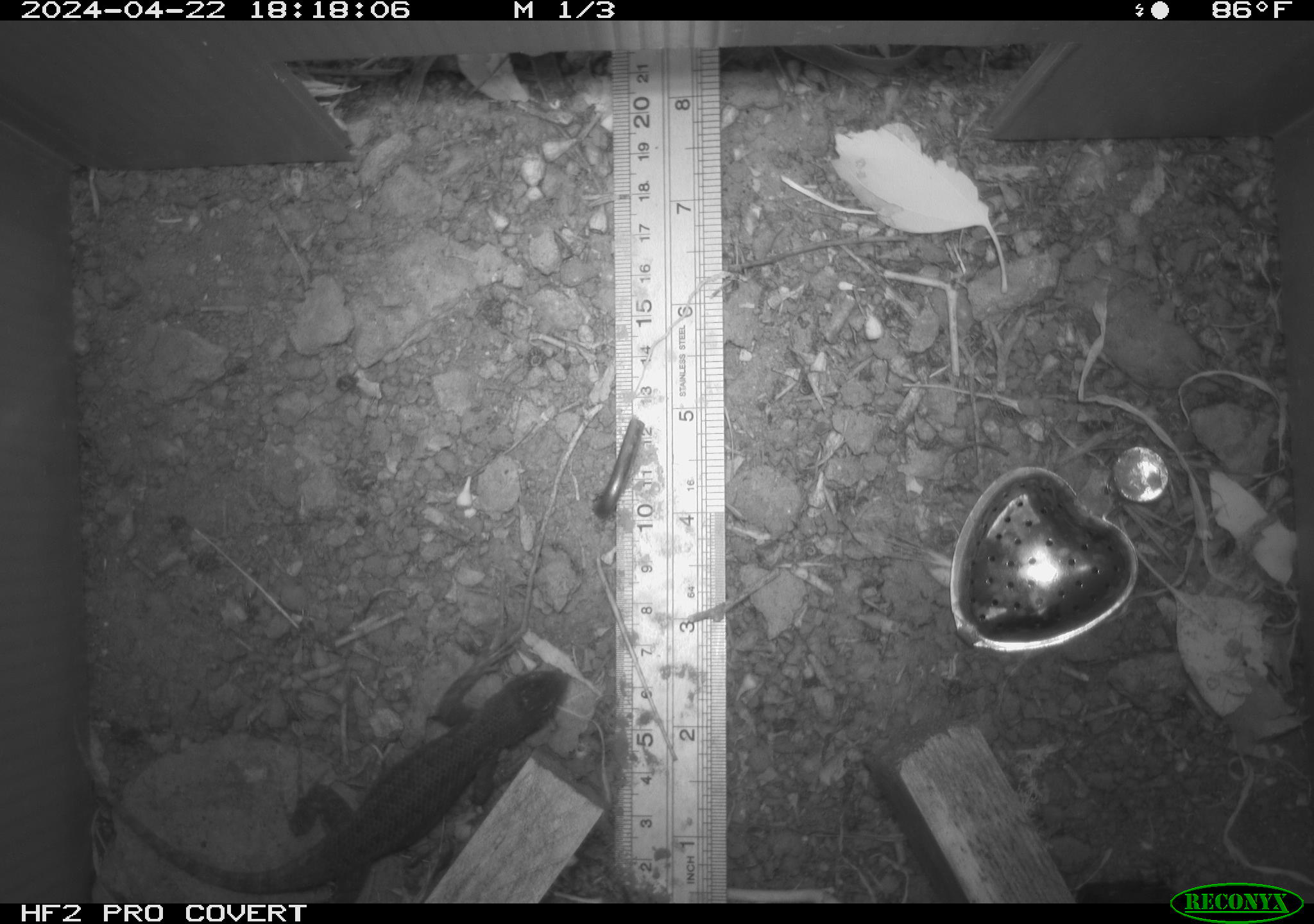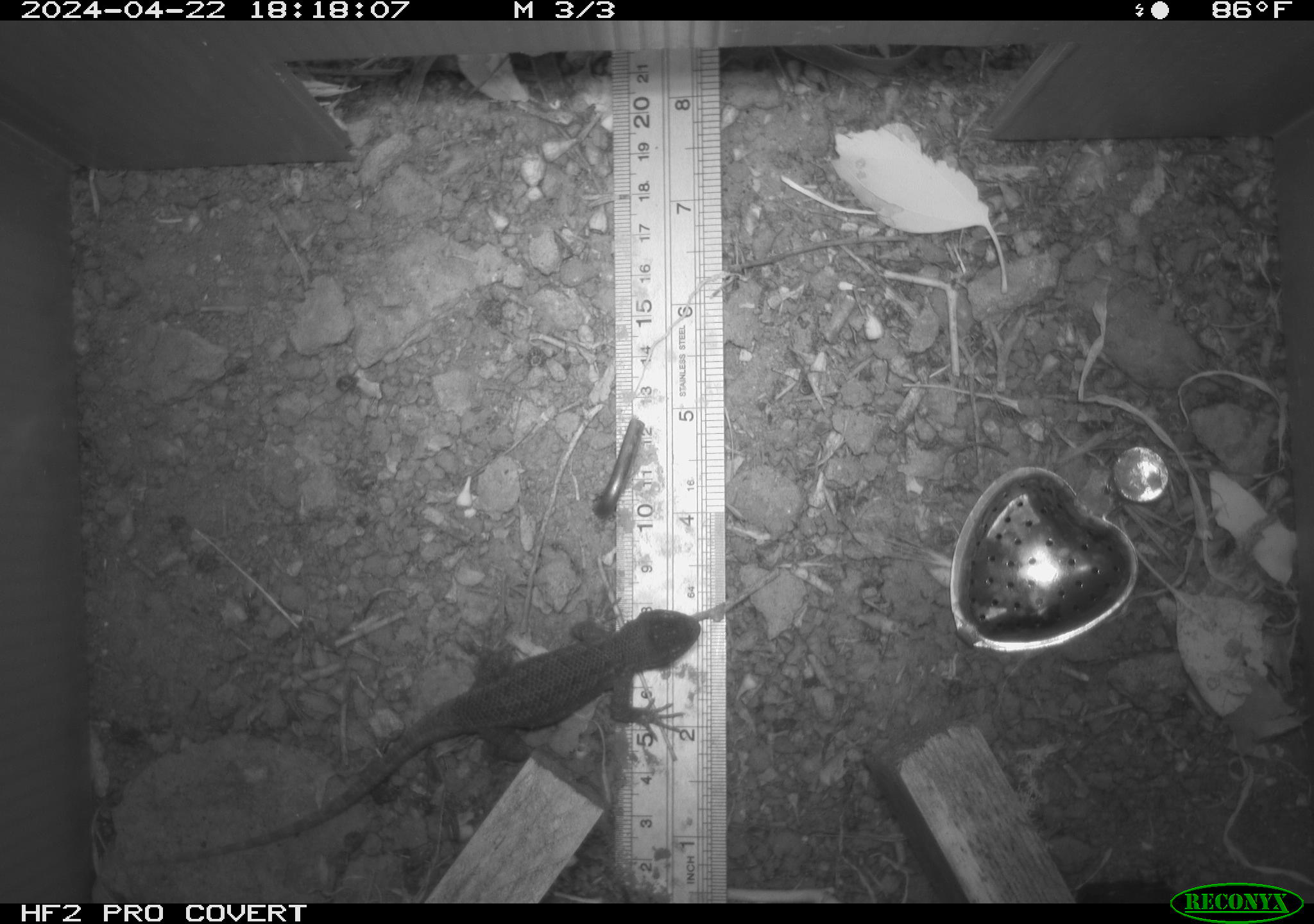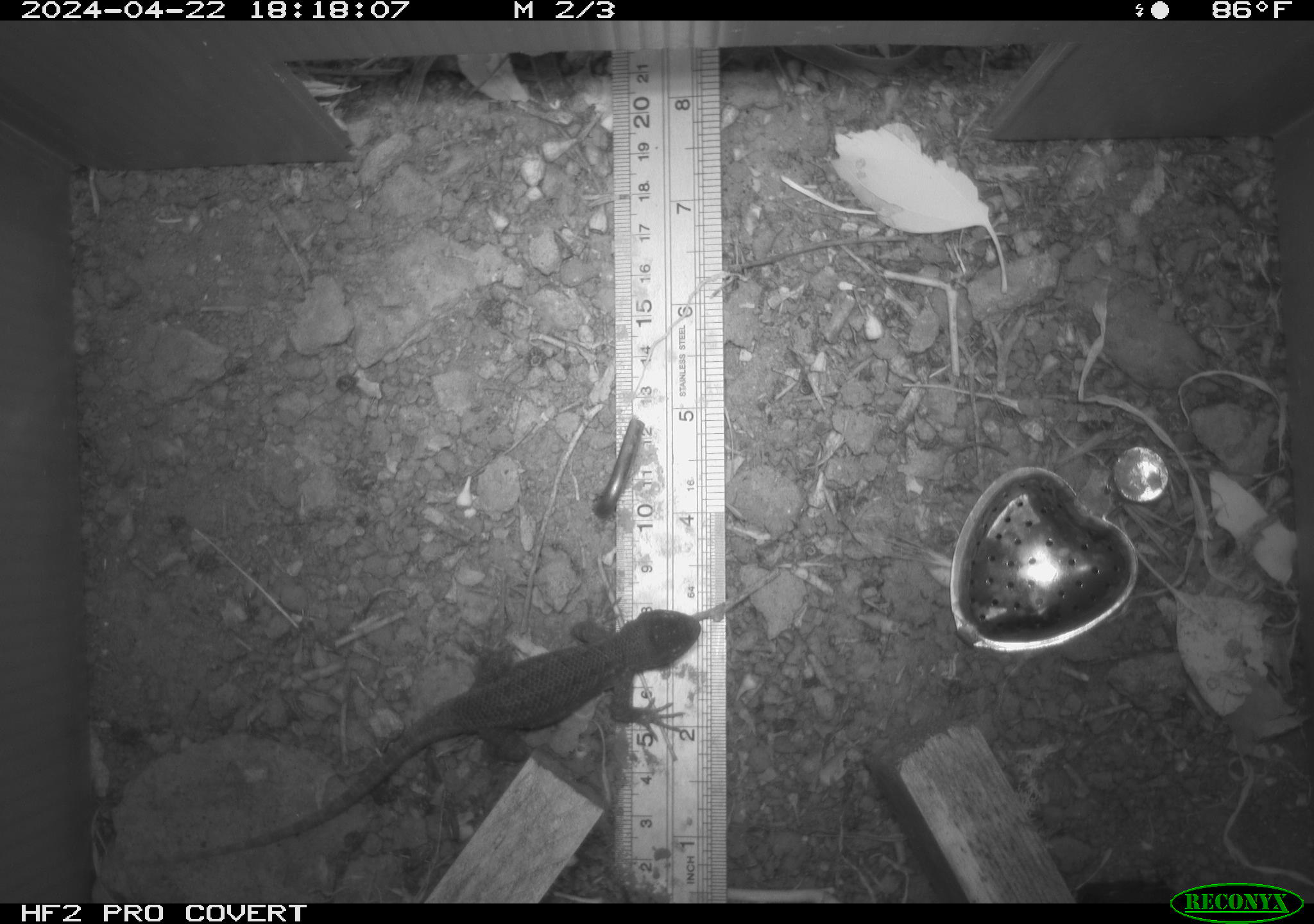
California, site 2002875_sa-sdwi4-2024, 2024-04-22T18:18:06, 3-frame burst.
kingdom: Animalia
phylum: Chordata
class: Reptilia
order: Squamata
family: Phrynosomatidae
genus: Sceloporus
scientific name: Sceloporus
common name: spiny lizards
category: sceloporus species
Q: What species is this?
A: Sceloporus species (spiny lizards) (Sceloporus).